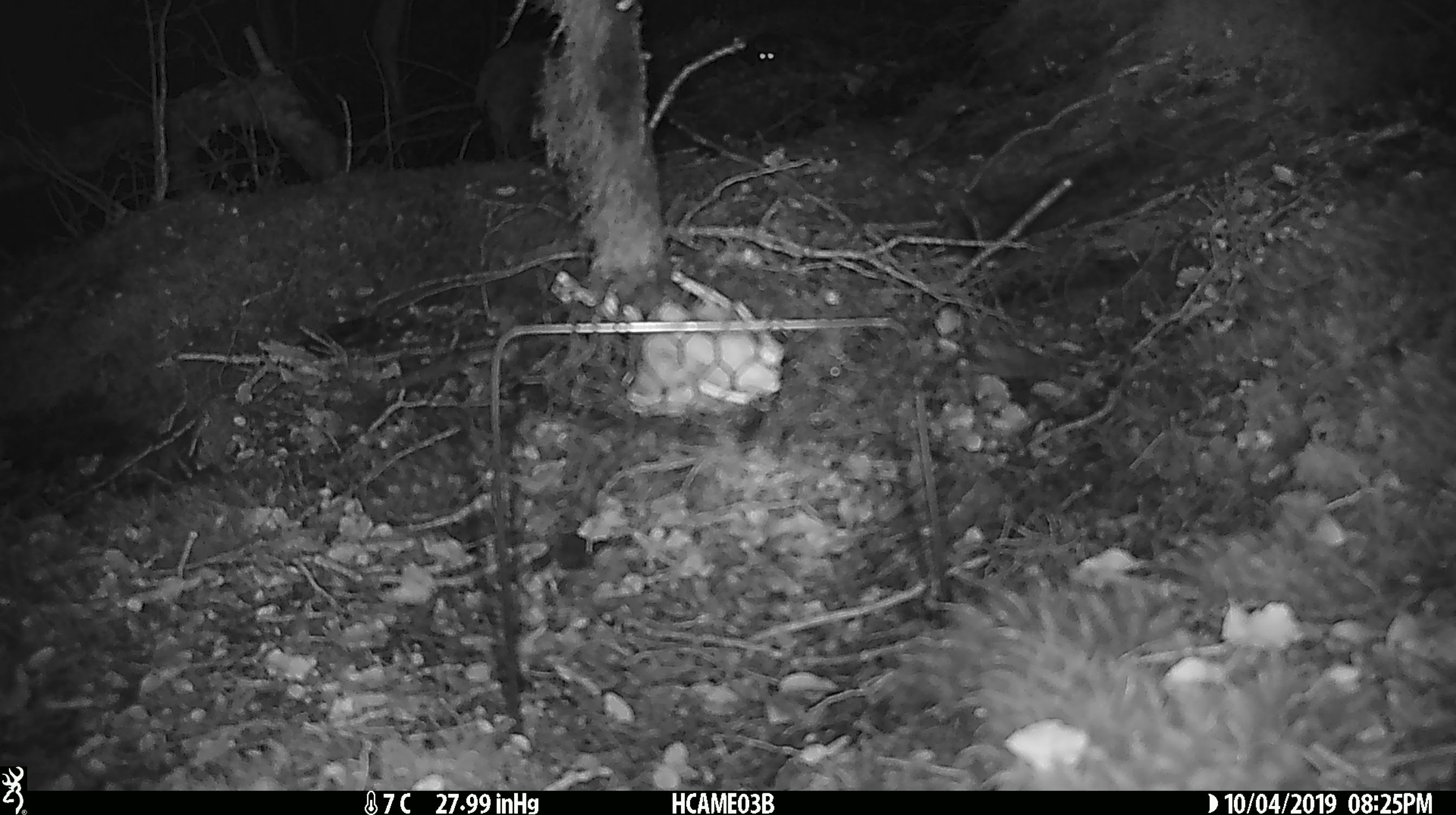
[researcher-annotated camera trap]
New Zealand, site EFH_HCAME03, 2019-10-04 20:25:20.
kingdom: Animalia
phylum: Chordata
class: Mammalia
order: Rodentia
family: Muridae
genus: Mus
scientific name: Mus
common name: mouse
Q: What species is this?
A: Mouse (Mus).